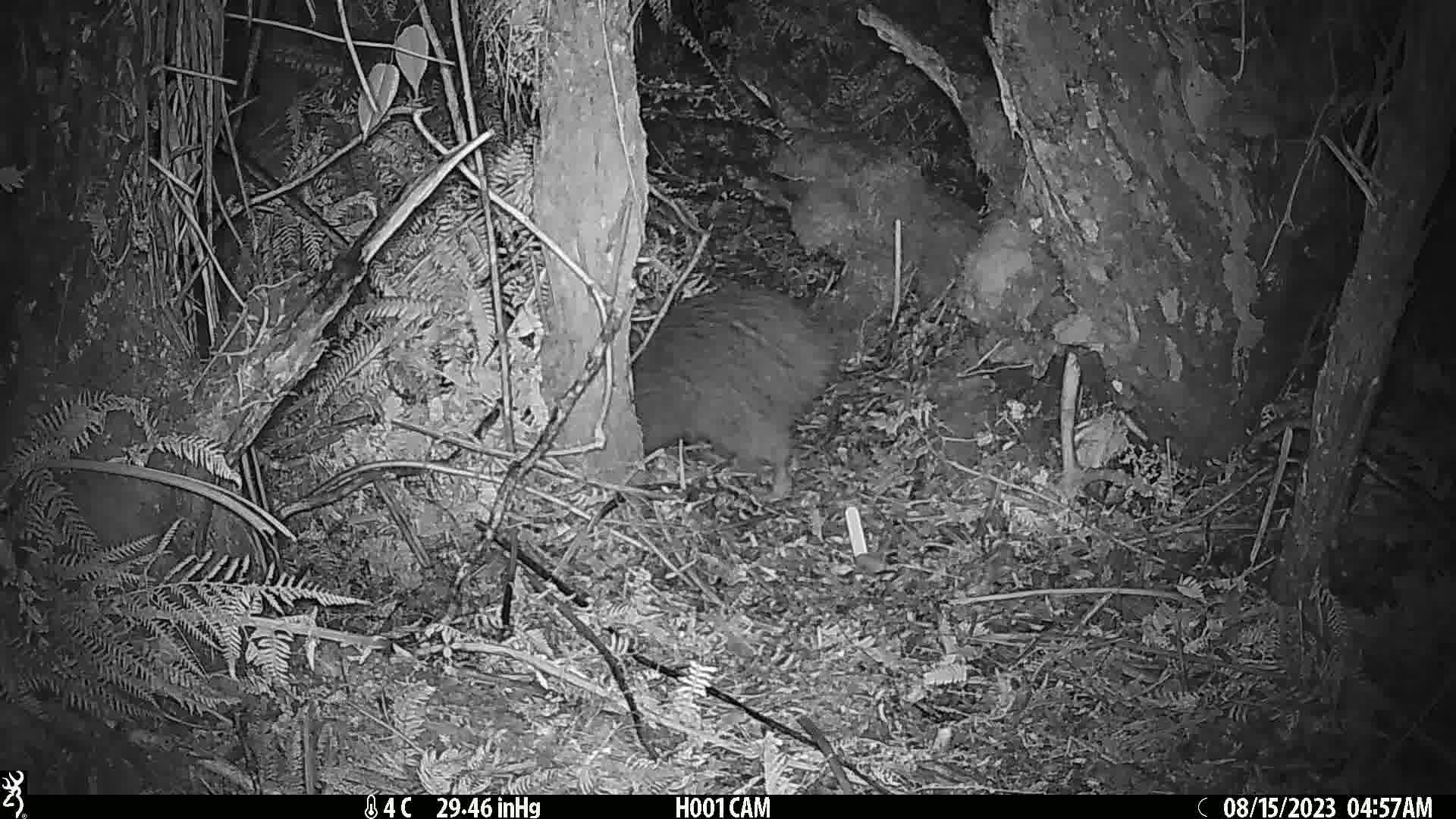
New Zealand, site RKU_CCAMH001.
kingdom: Animalia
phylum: Chordata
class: Aves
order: Apterygiformes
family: Apterygidae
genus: Apteryx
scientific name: Apteryx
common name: kiwi